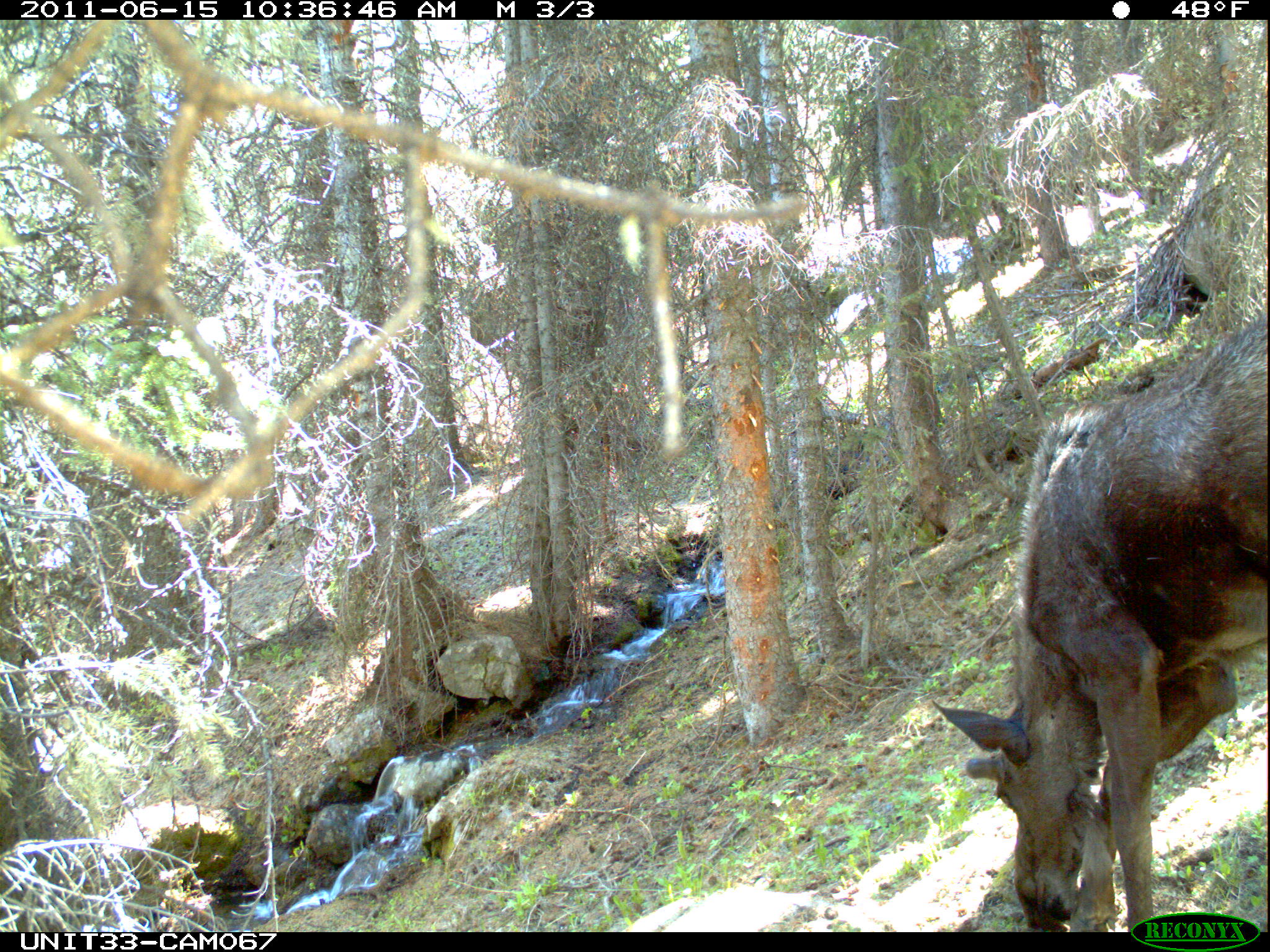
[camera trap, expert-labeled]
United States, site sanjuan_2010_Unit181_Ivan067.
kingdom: Animalia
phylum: Chordata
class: Mammalia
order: Artiodactyla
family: Cervidae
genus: Alces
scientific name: Alces alces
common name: moose